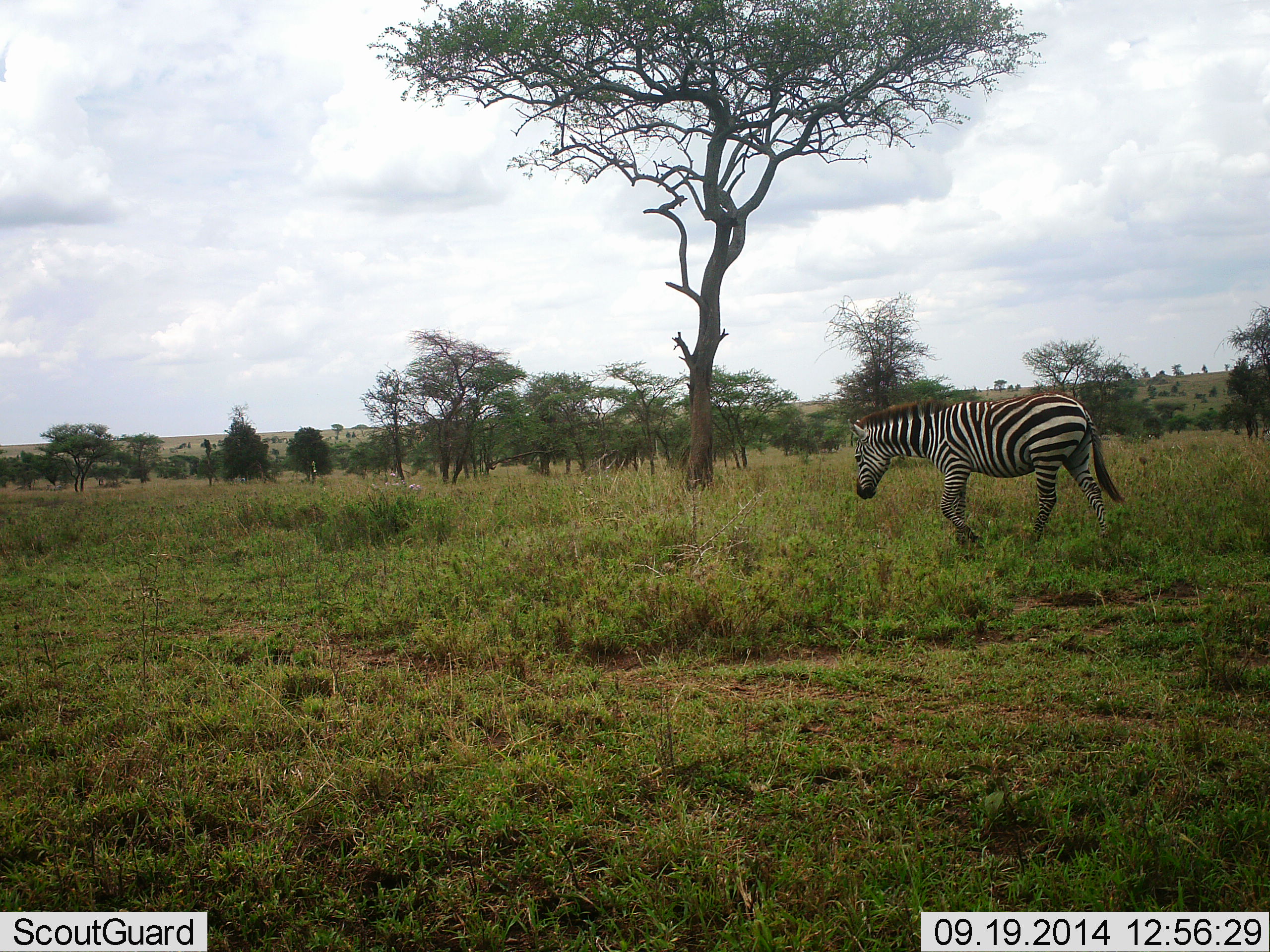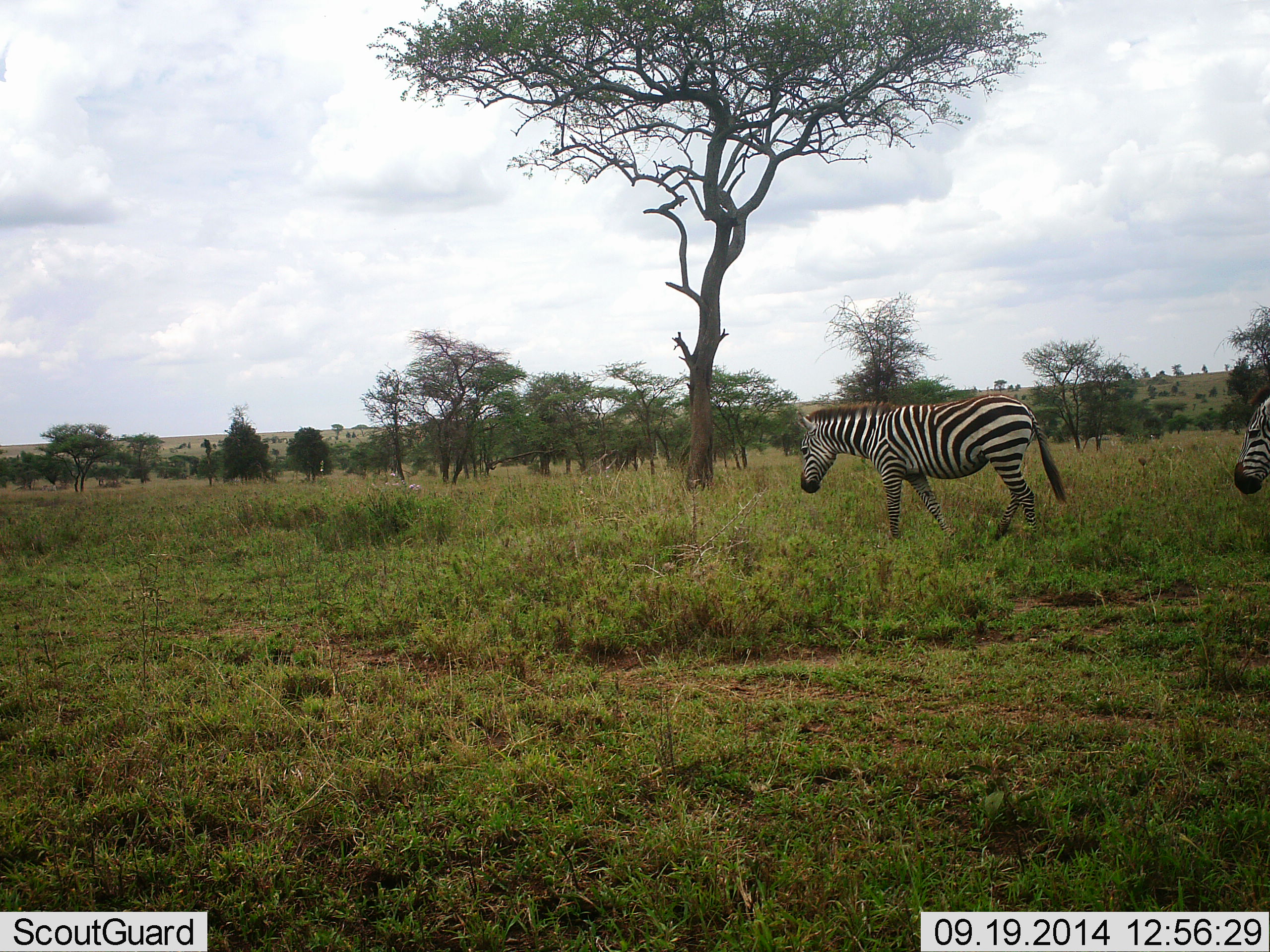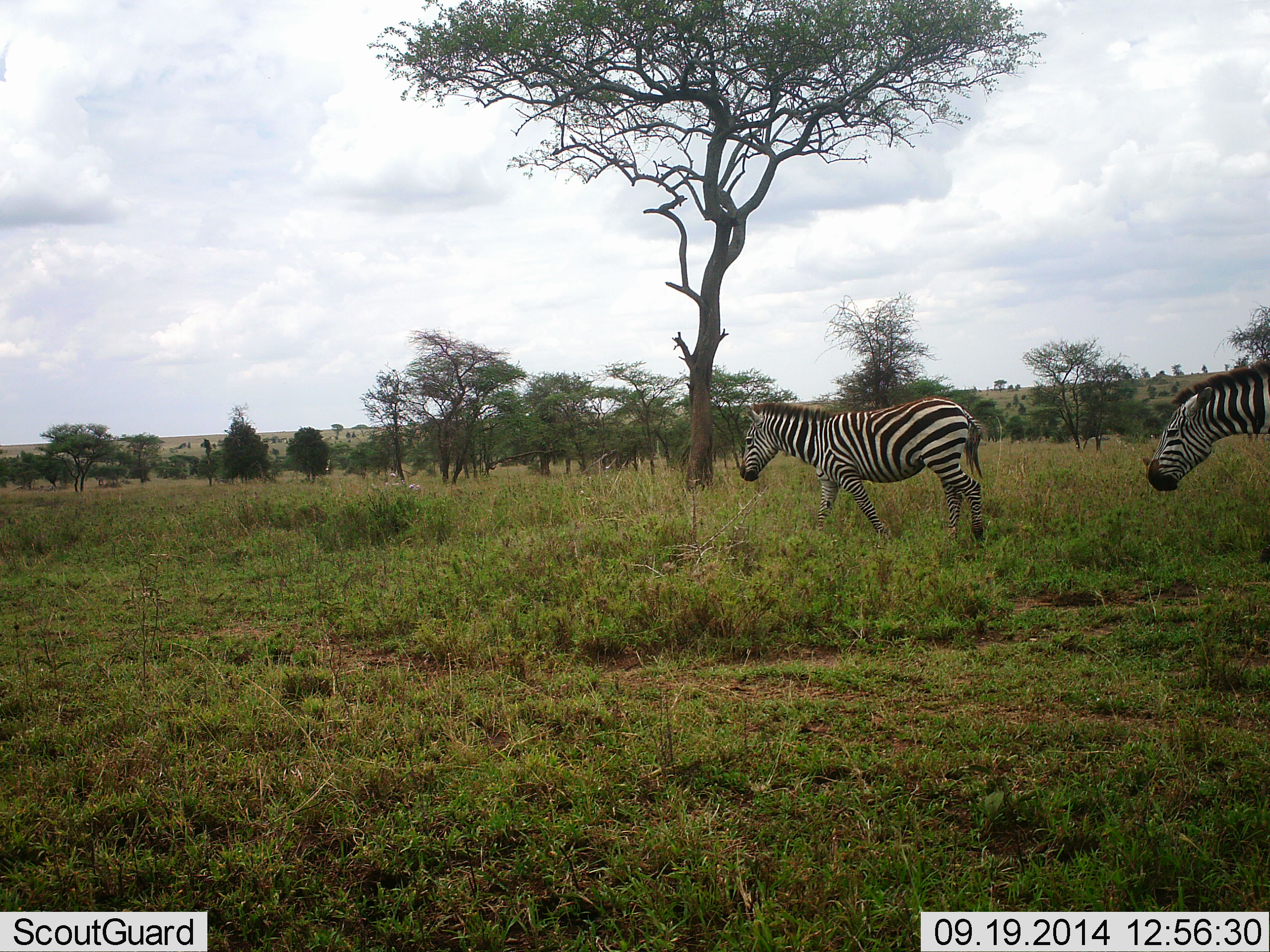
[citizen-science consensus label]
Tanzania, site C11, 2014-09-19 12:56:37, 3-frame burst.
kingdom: Animalia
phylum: Chordata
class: Mammalia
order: Perissodactyla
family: Equidae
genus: Equus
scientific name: Equus quagga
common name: plains zebra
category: zebra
Zebra (plains zebra) (Equus quagga), count 2. Behavior (volunteer vote fractions): standing 20%, resting 0%, moving 80%, interacting 0%. Young present (vote fraction): 0%. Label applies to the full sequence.